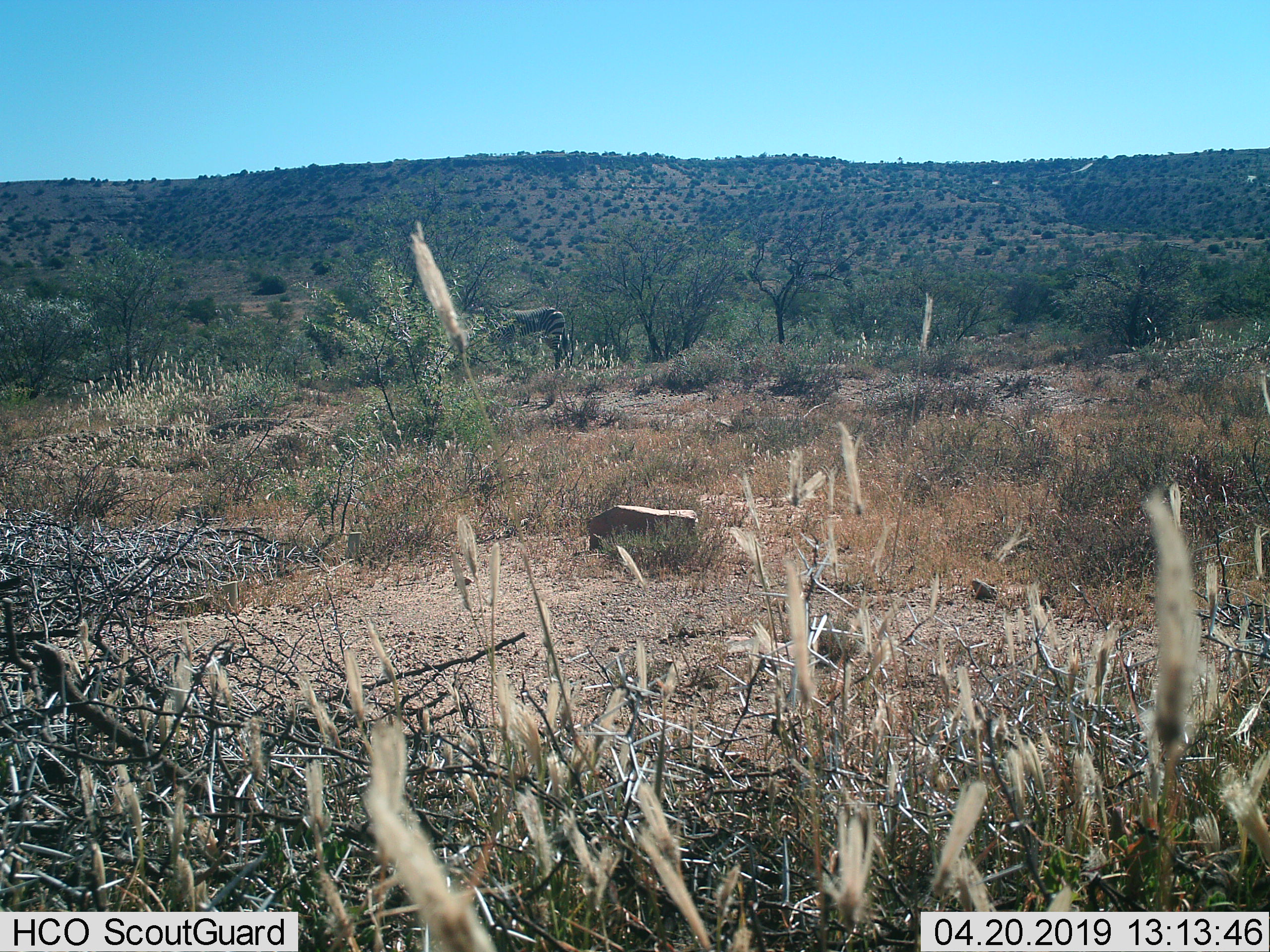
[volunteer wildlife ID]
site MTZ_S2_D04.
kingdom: Animalia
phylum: Chordata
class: Mammalia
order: Perissodactyla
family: Equidae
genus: Equus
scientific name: Equus zebra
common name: mountain zebra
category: zebramountain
Zebramountain (mountain zebra) (Equus zebra), count 1. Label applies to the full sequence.